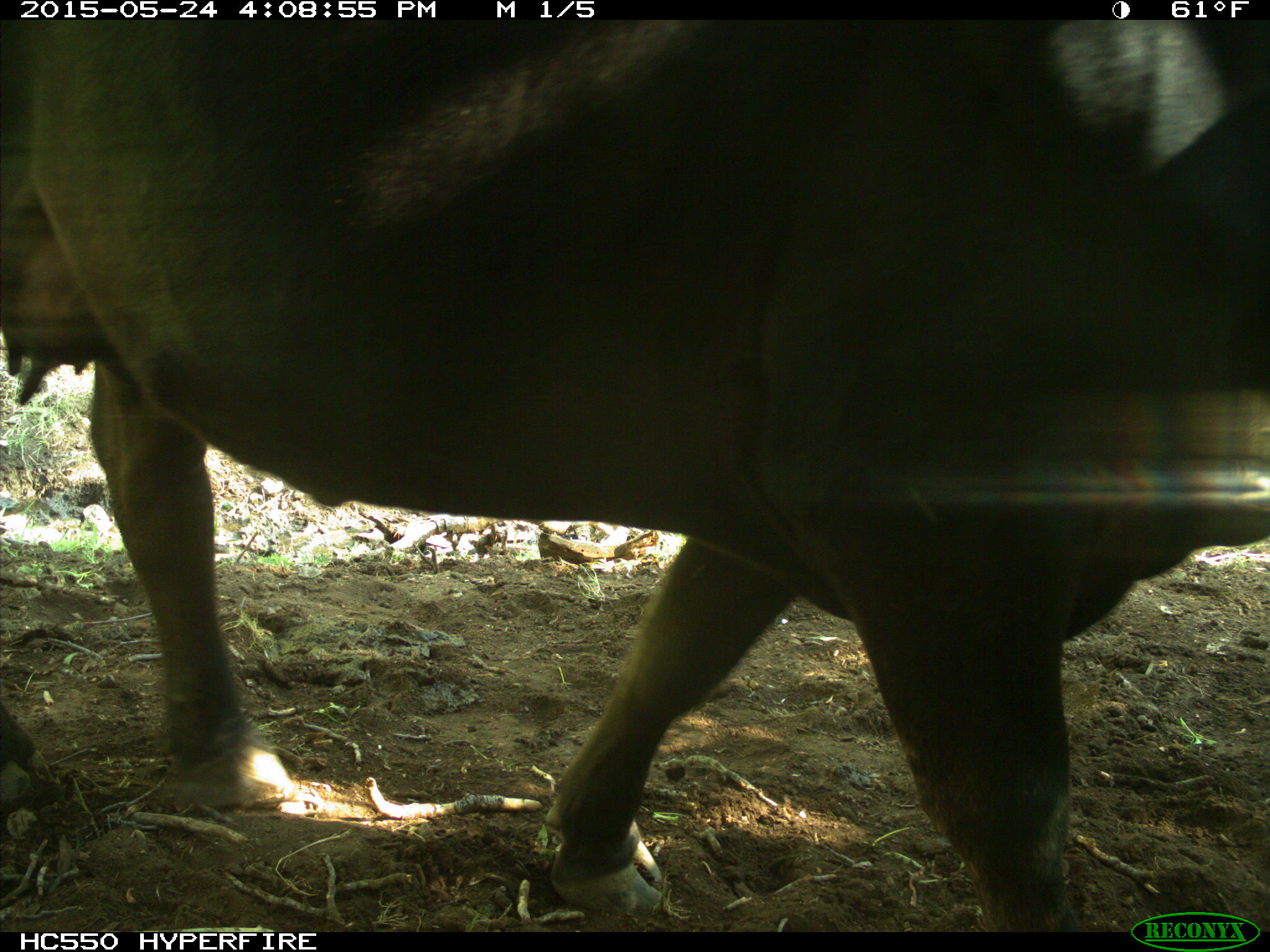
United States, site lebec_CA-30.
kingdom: Animalia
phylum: Chordata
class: Mammalia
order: Artiodactyla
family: Bovidae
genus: Bos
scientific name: Bos taurus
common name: domestic cow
Bos taurus (domestic cow).